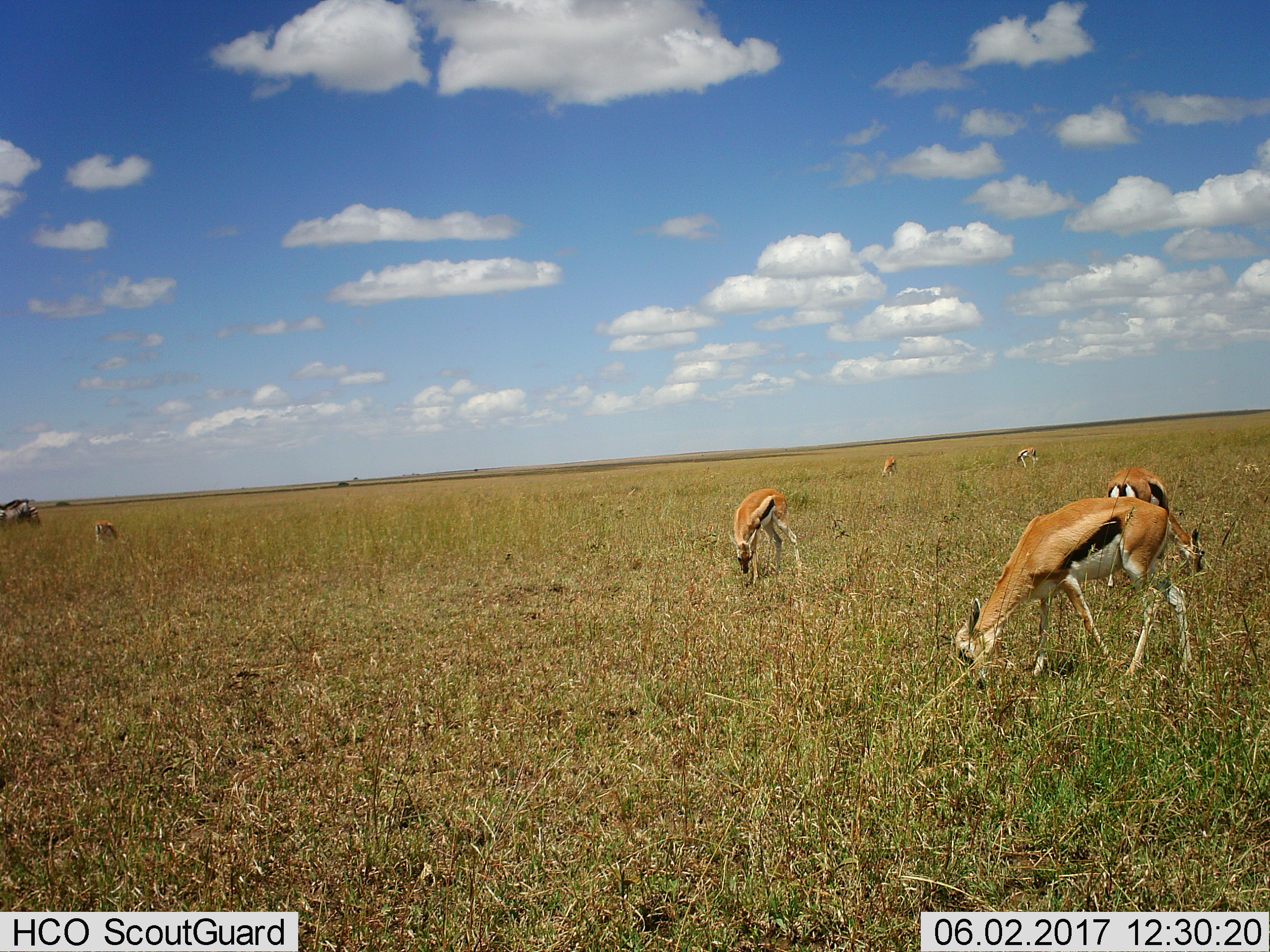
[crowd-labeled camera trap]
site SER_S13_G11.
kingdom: Animalia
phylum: Chordata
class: Mammalia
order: Artiodactyla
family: Bovidae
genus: Eudorcas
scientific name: Eudorcas thomsonii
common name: thomson's gazelle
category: gazellethomsons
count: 6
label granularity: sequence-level